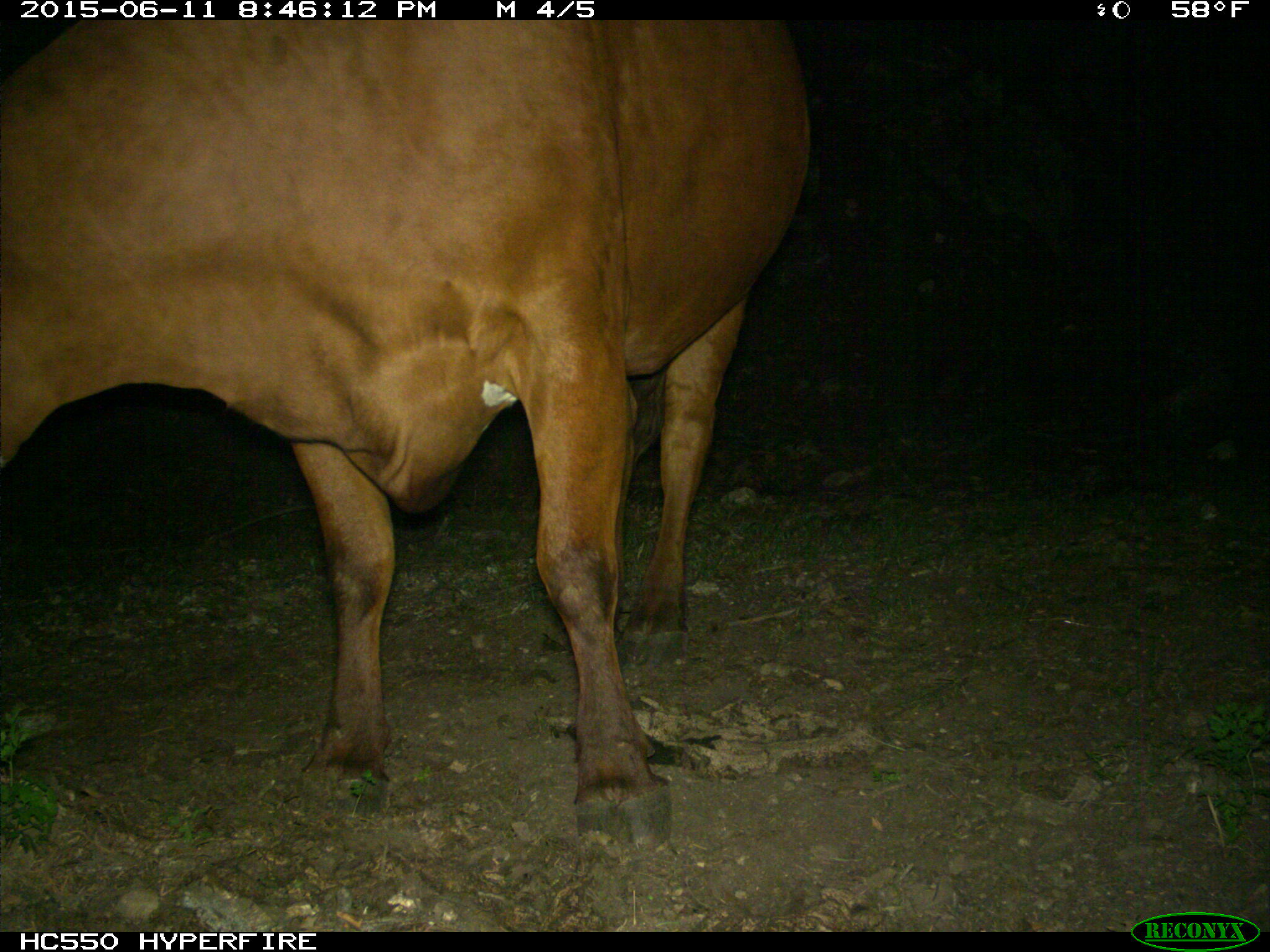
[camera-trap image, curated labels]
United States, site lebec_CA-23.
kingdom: Animalia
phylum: Chordata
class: Mammalia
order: Artiodactyla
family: Bovidae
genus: Bos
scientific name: Bos taurus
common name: domestic cow